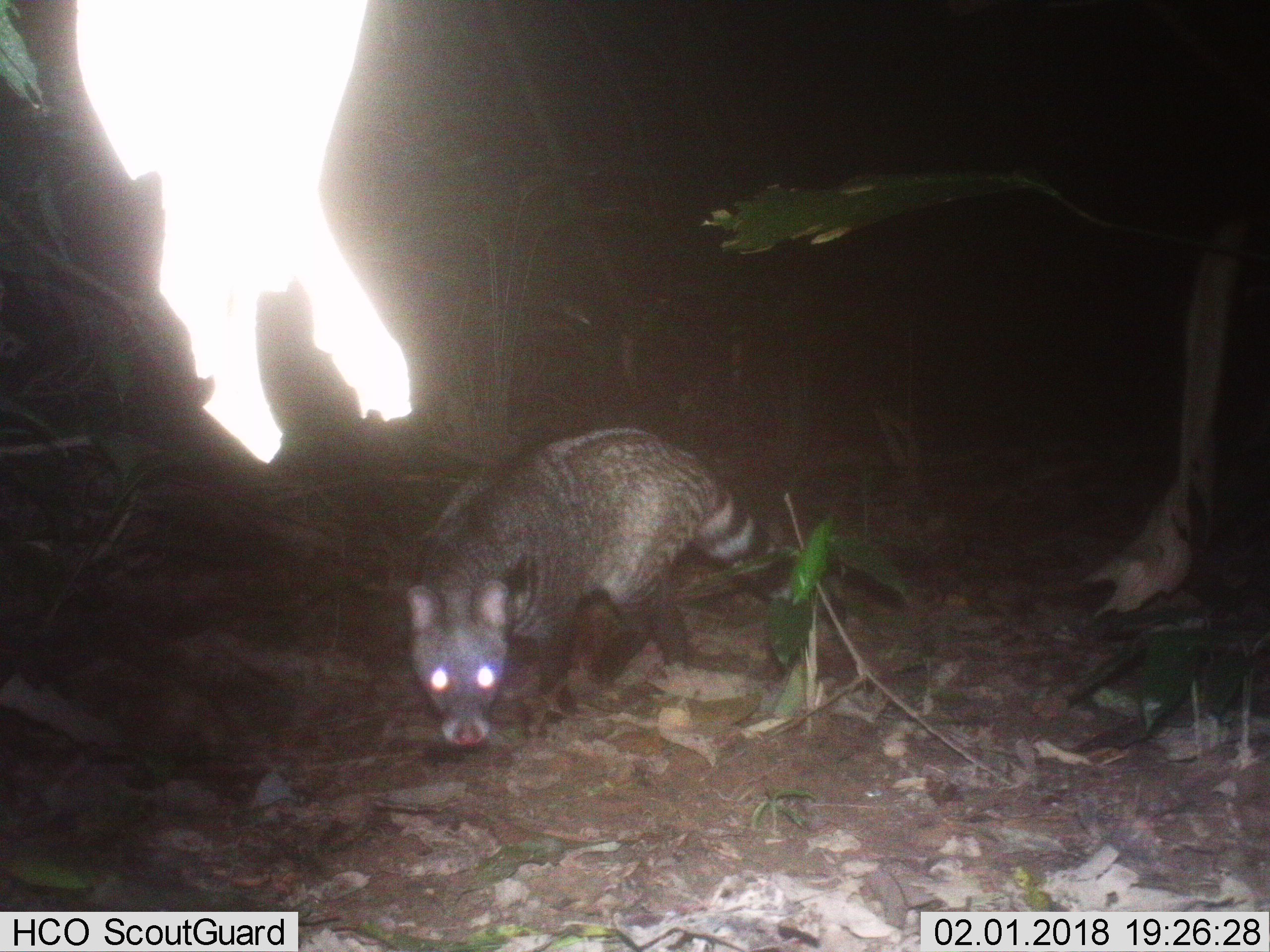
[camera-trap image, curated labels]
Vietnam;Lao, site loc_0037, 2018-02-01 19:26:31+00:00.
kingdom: Animalia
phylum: Chordata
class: Mammalia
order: Carnivora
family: Viverridae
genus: Viverra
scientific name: Viverra zibetha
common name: large indian civet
Large indian civet (Viverra zibetha). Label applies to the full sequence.